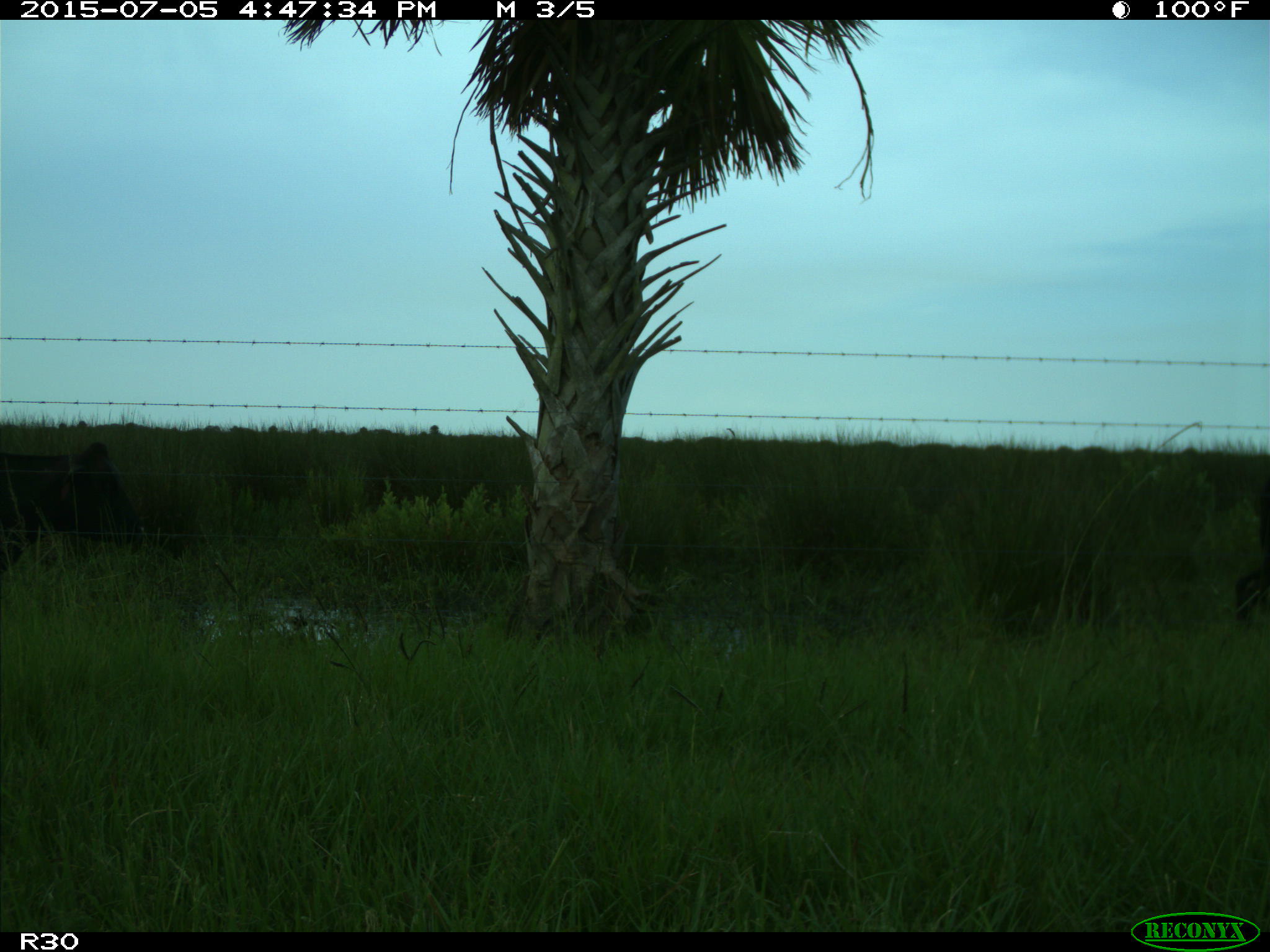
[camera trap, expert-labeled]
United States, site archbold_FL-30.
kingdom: Animalia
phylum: Chordata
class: Mammalia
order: Artiodactyla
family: Bovidae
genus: Bos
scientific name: Bos taurus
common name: domestic cow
Bos taurus (domestic cow).